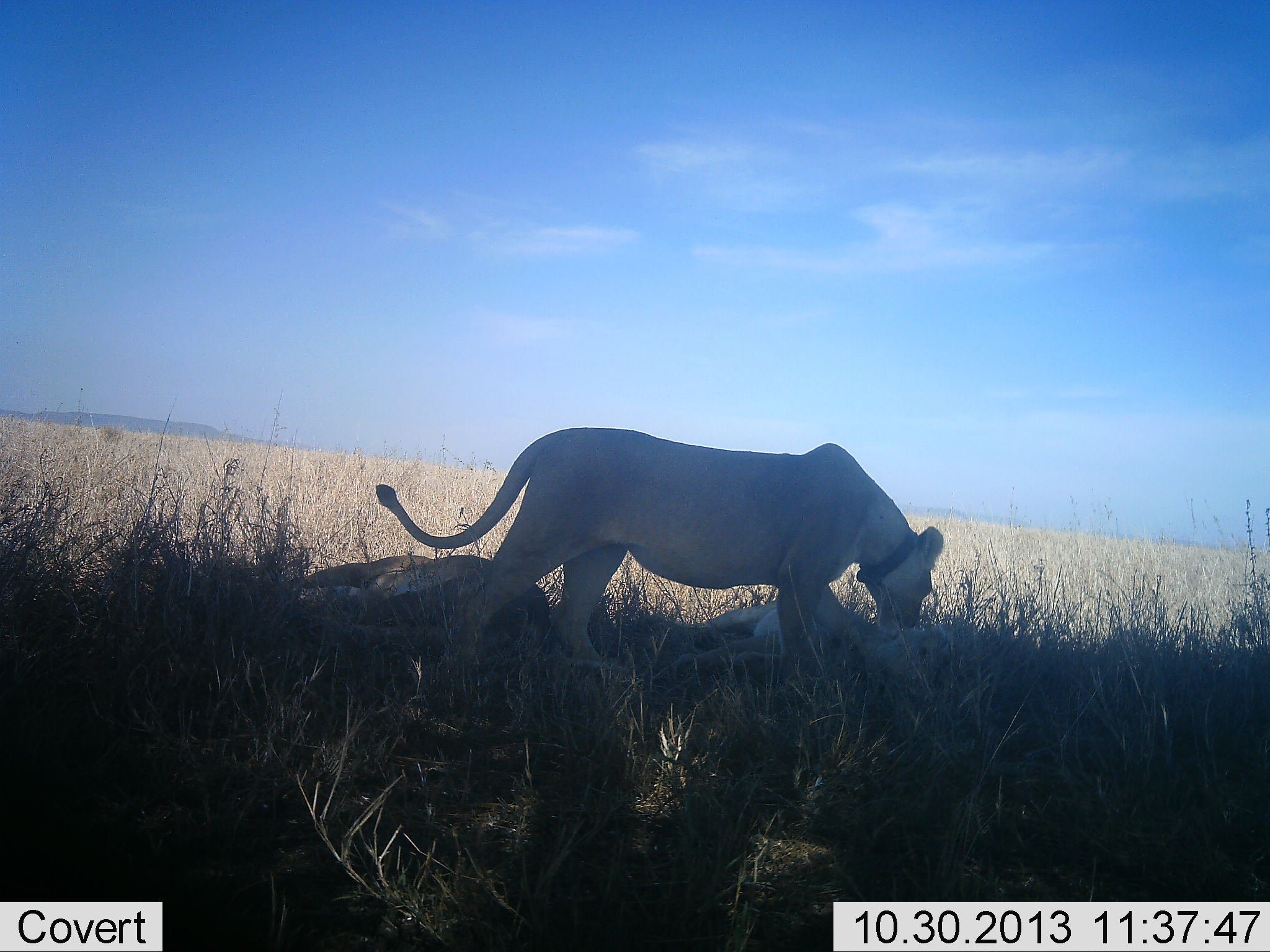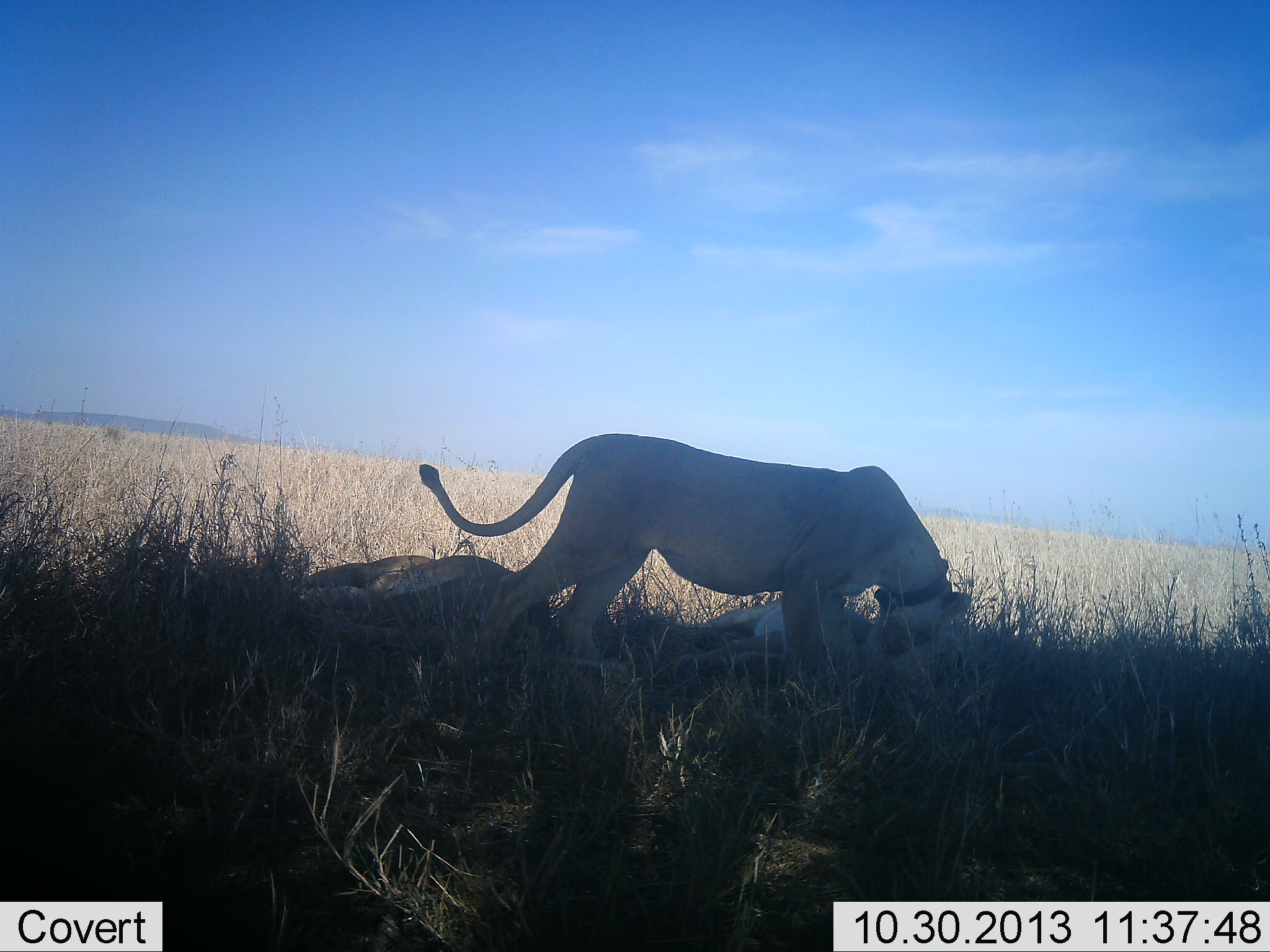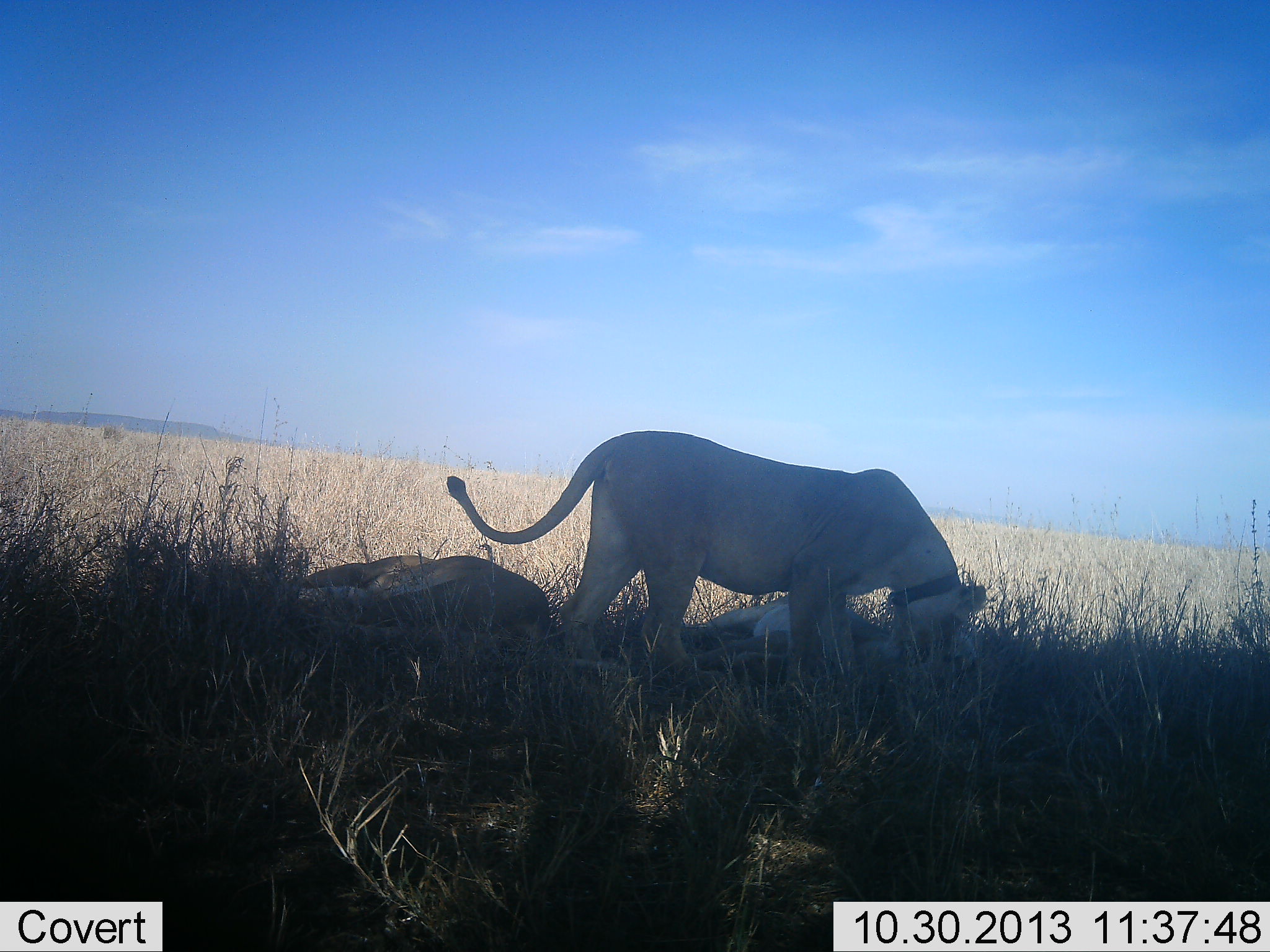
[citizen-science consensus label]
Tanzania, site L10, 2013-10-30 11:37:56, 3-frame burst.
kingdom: Animalia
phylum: Chordata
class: Mammalia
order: Carnivora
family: Felidae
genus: Panthera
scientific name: Panthera leo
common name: lion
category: lionfemale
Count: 3.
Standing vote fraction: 56%.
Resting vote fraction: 70%.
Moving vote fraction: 7%.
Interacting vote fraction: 37%.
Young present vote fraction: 7%.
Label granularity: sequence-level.